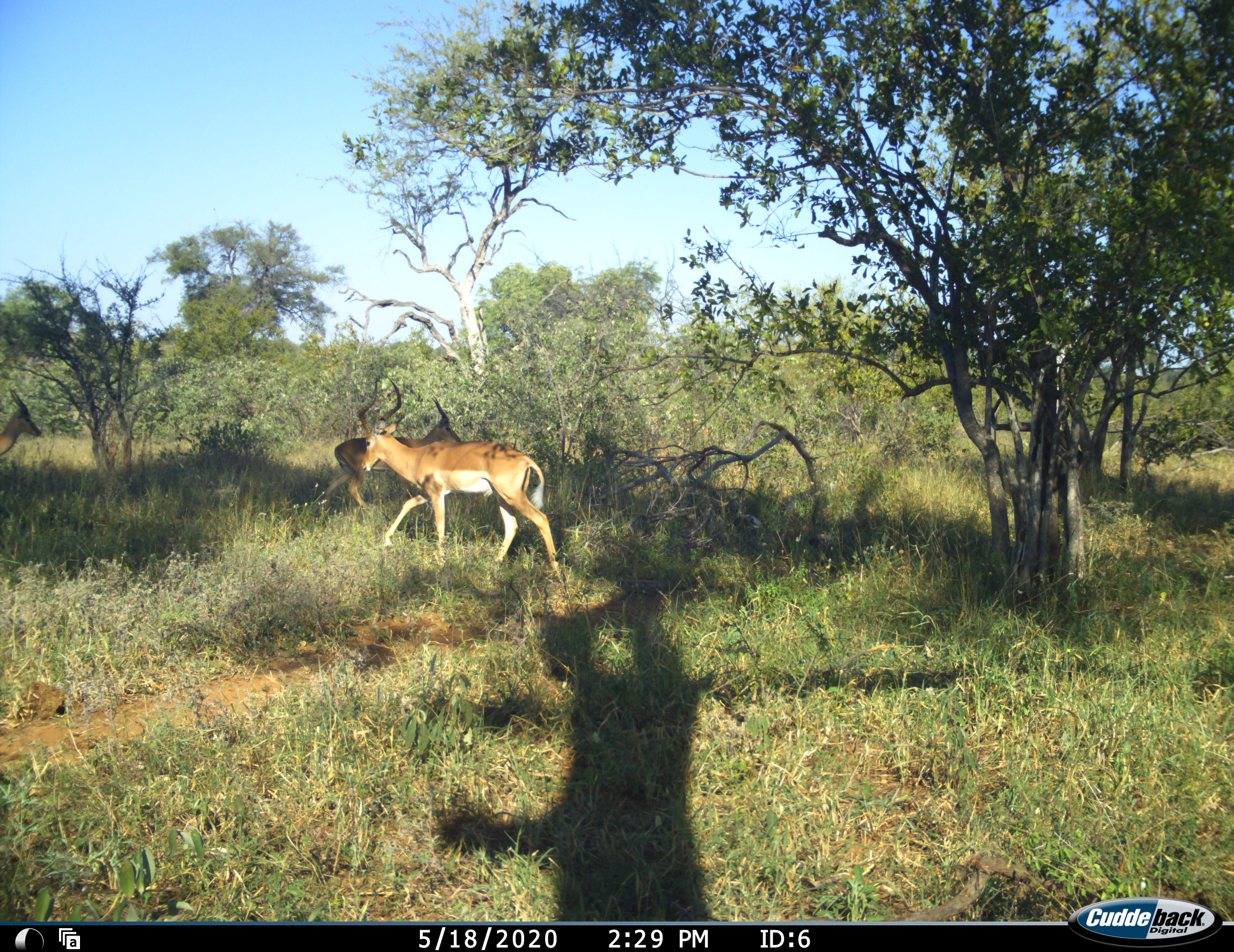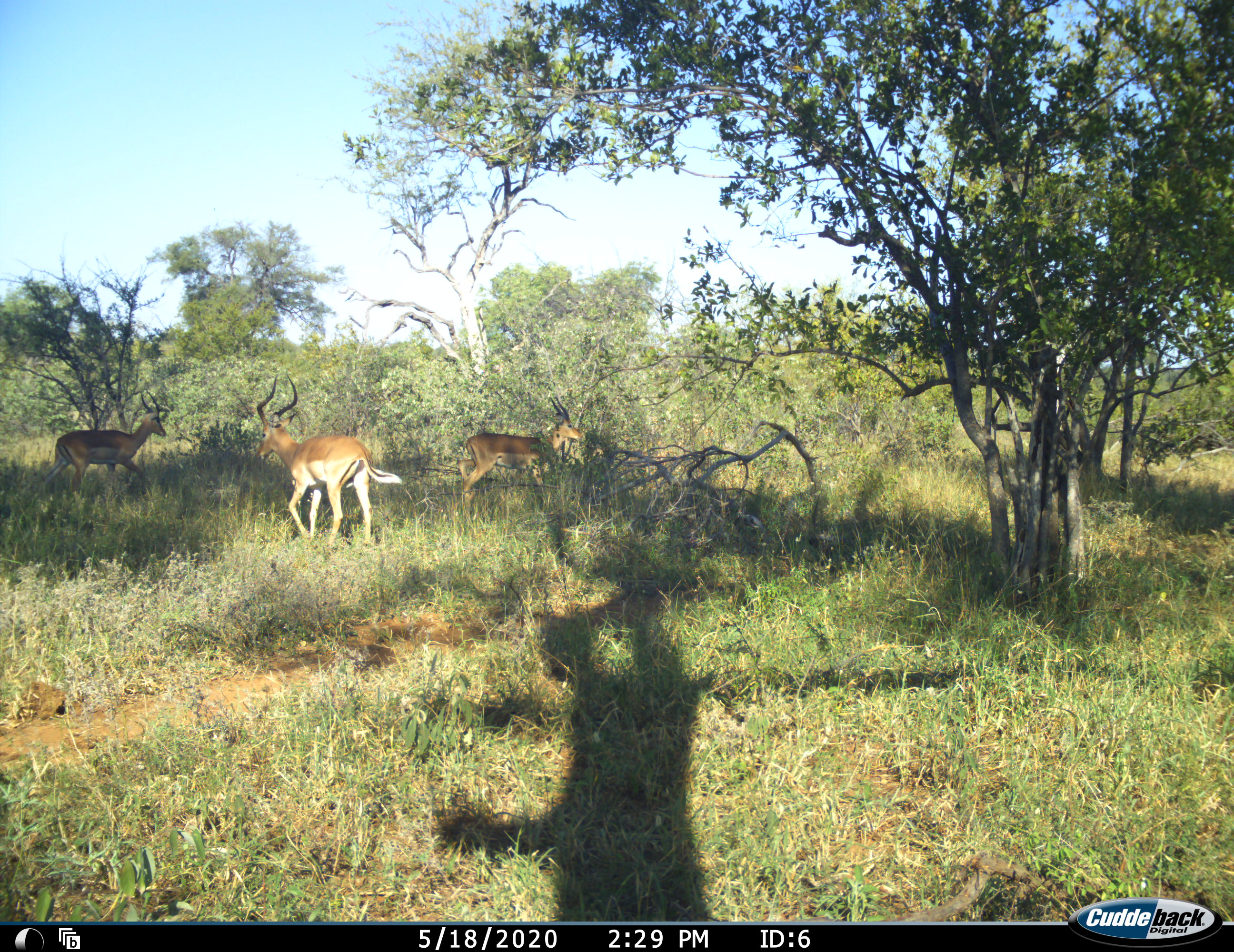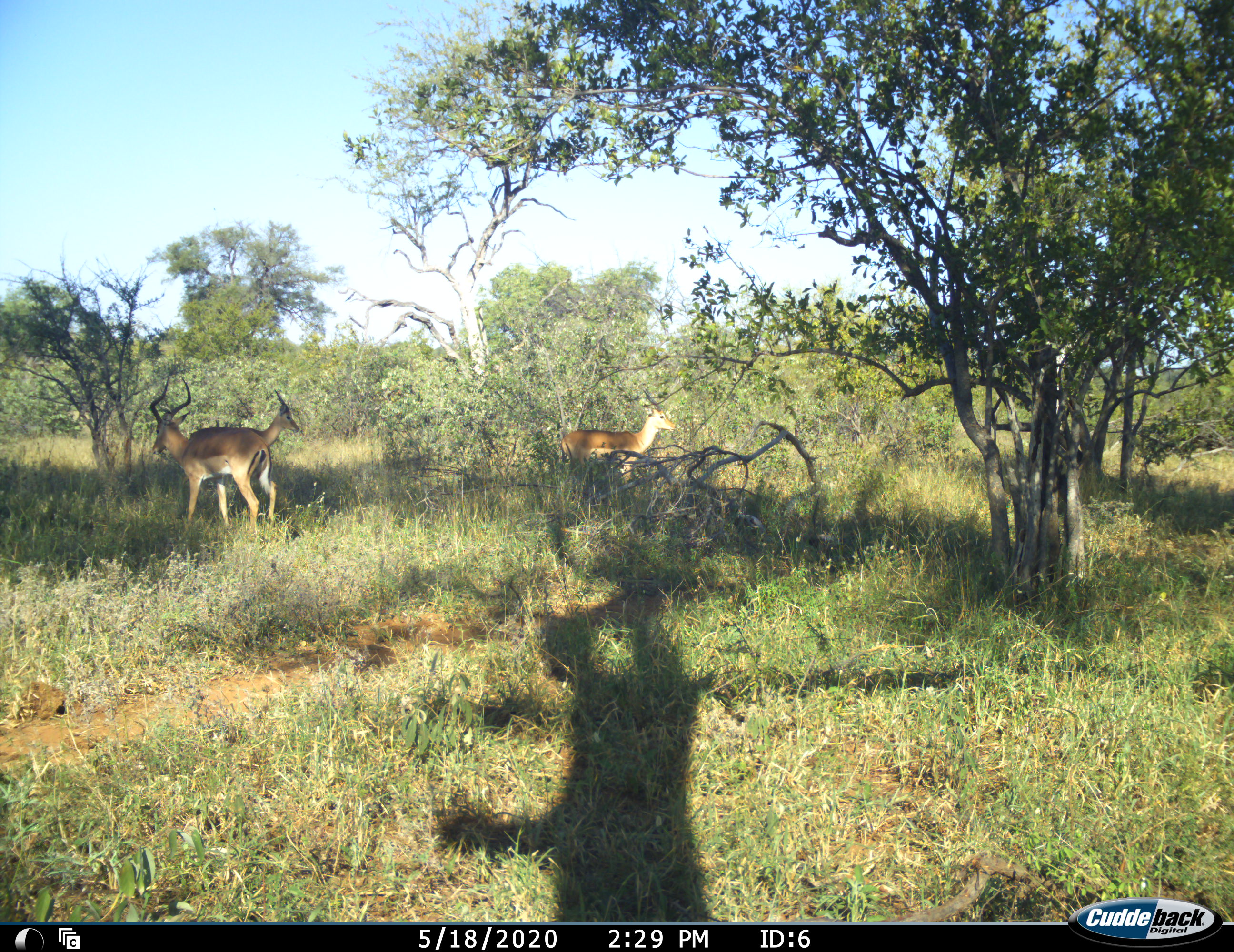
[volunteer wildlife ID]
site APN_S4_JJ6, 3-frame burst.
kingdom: Animalia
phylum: Chordata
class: Mammalia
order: Artiodactyla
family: Bovidae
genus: Aepyceros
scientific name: Aepyceros melampus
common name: impala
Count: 3.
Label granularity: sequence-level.